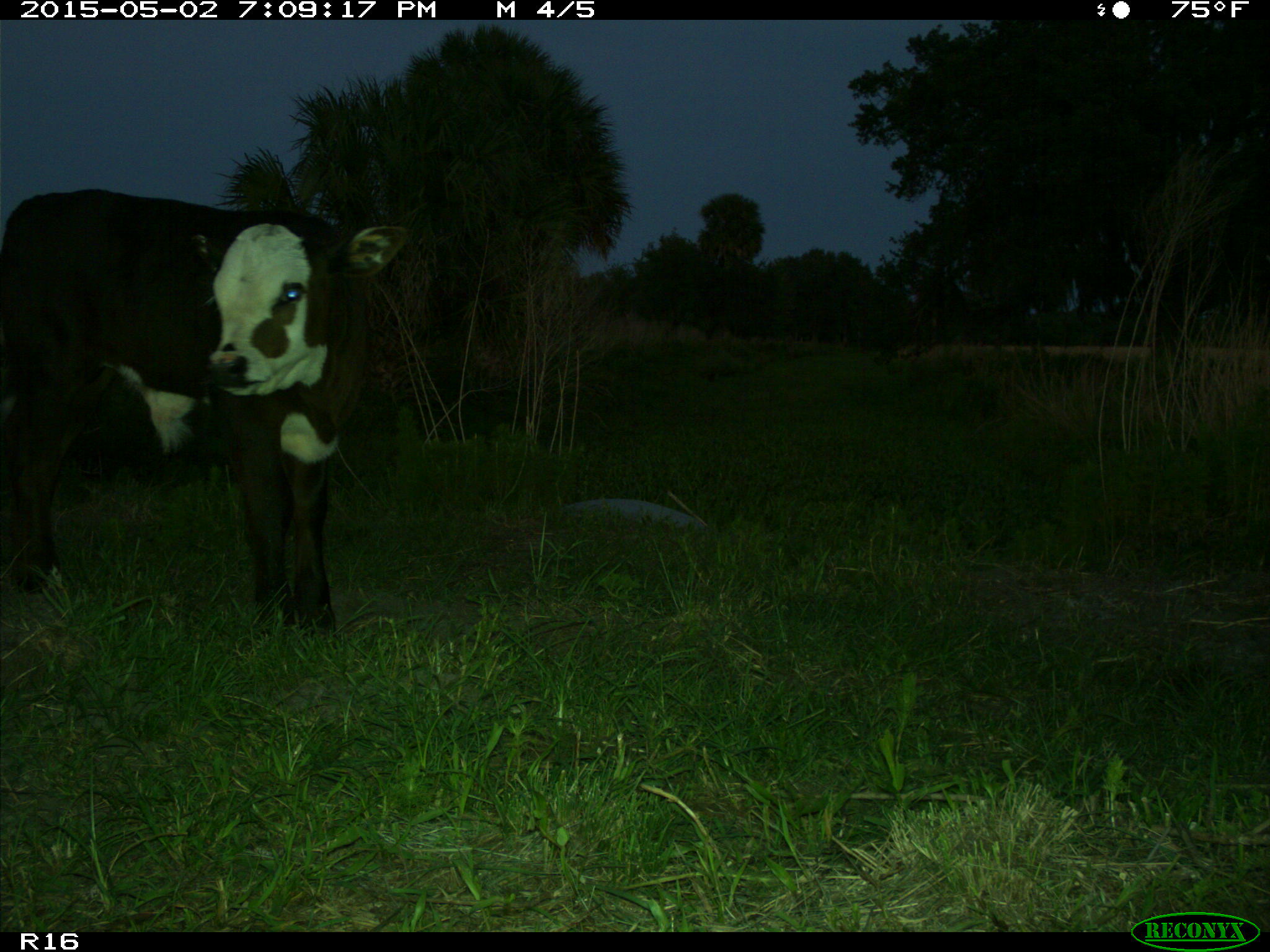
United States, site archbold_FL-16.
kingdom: Animalia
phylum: Chordata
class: Mammalia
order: Artiodactyla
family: Bovidae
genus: Bos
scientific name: Bos taurus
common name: domestic cow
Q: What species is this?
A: Bos taurus (domestic cow).